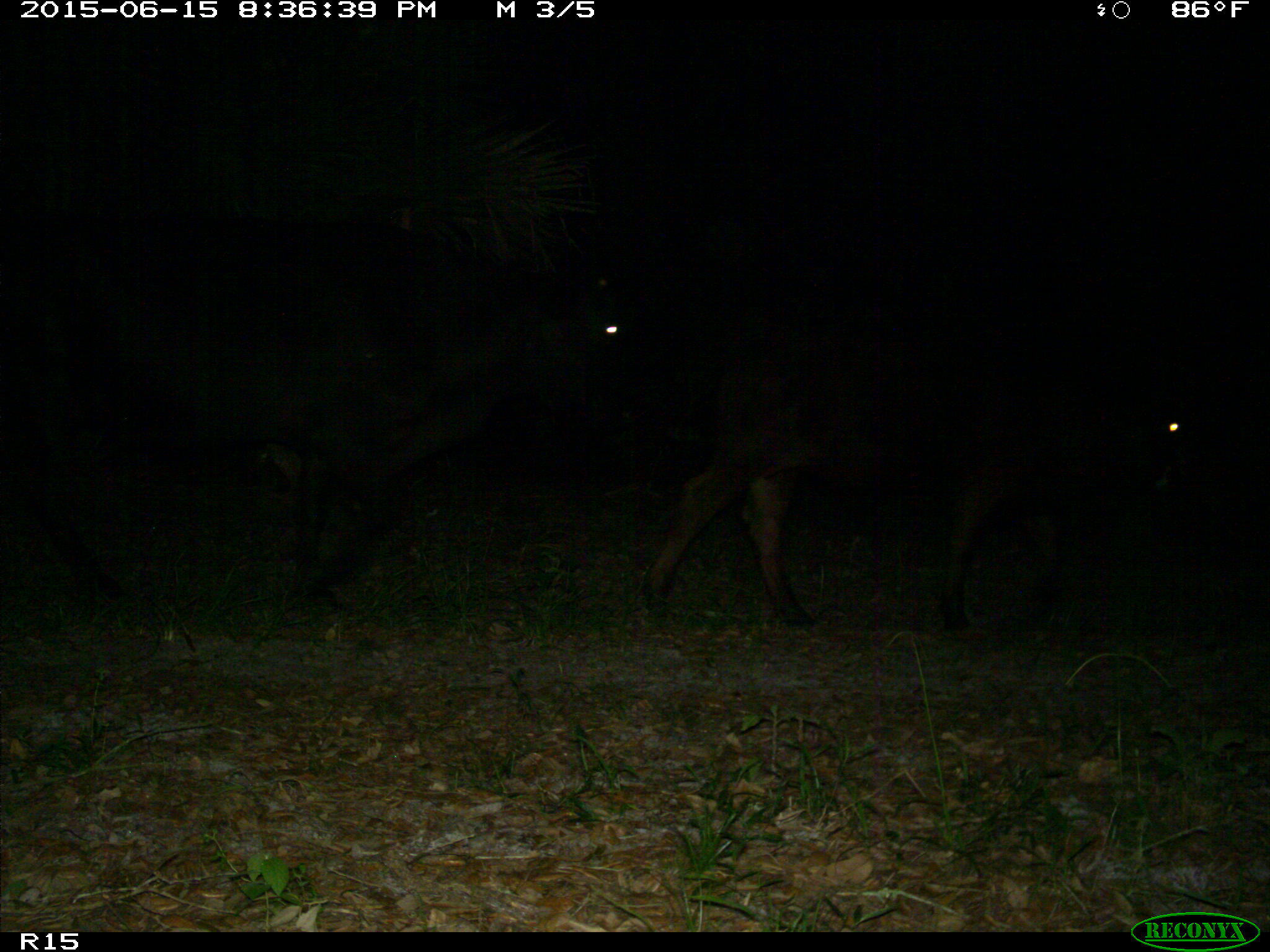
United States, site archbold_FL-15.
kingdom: Animalia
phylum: Chordata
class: Mammalia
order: Artiodactyla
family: Bovidae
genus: Bos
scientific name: Bos taurus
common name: domestic cow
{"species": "Bos taurus (domestic cow)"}